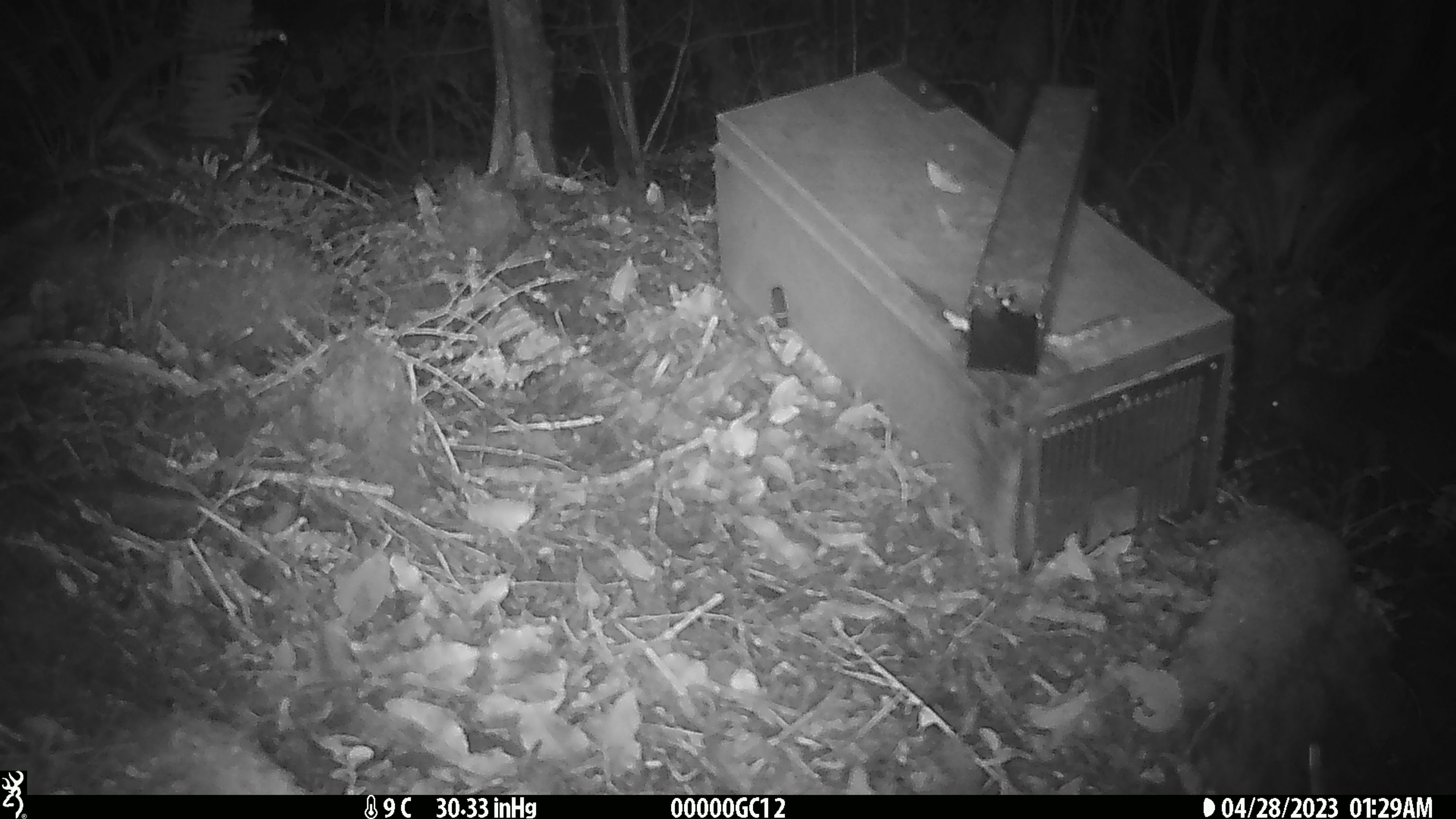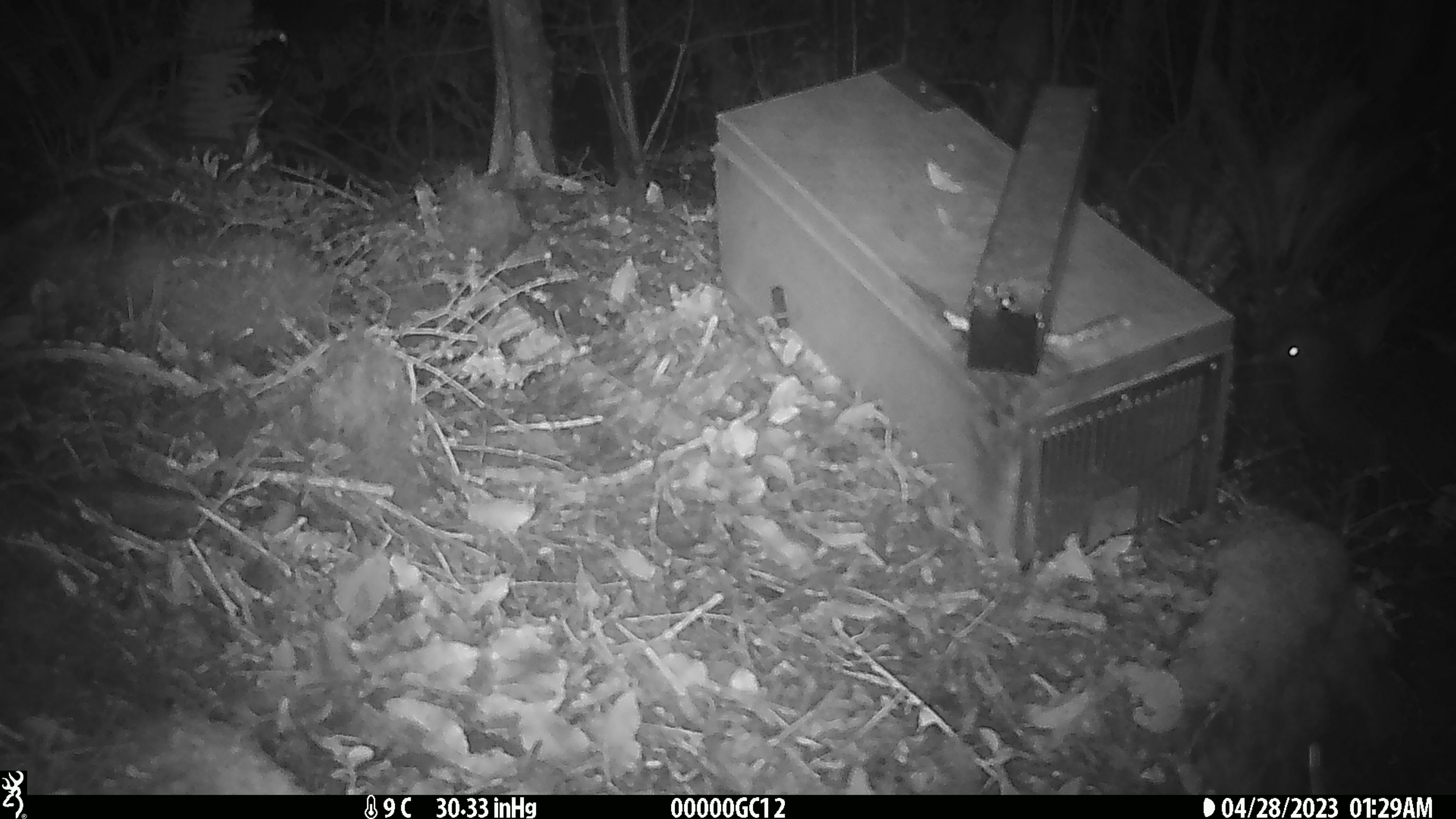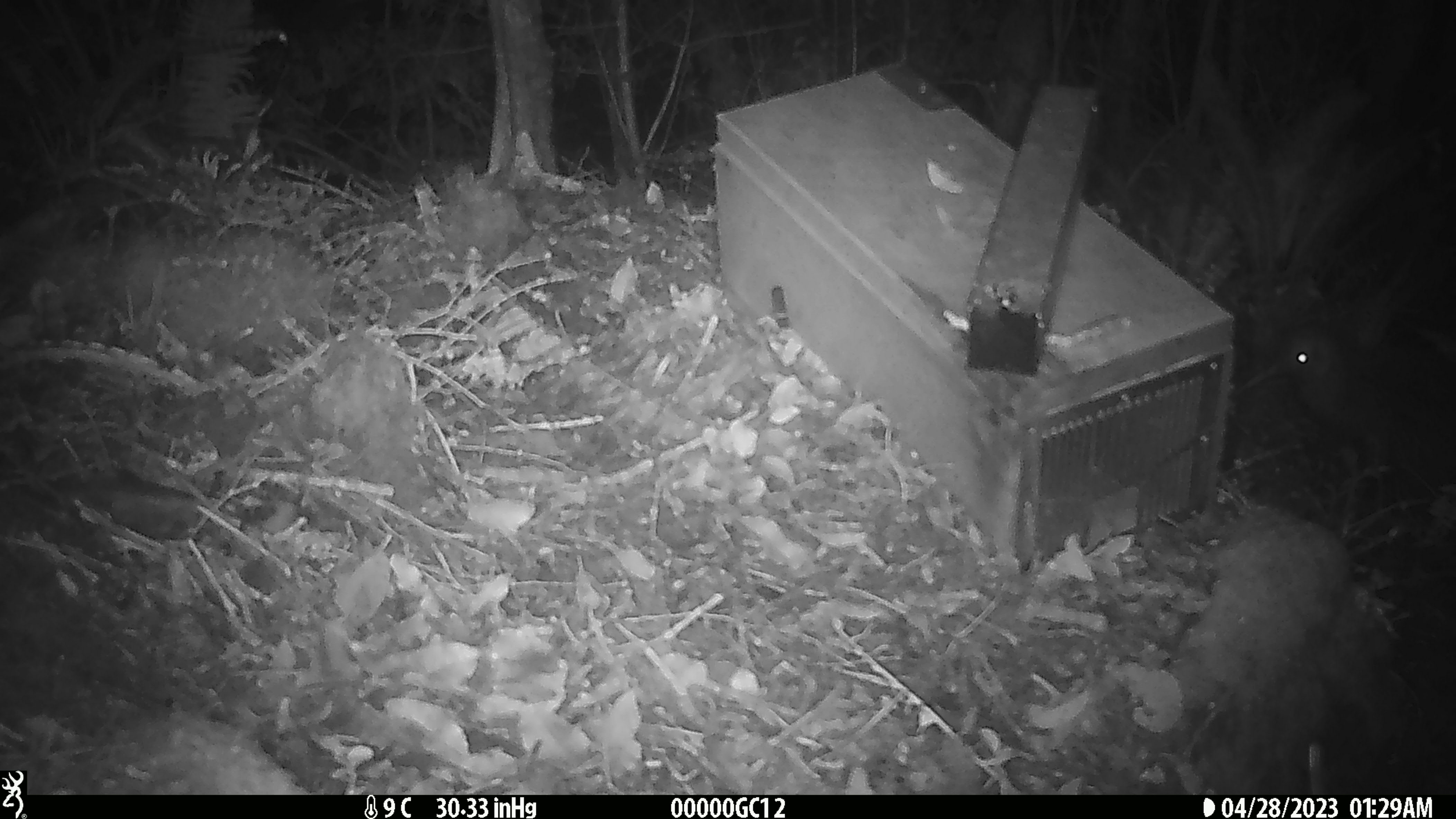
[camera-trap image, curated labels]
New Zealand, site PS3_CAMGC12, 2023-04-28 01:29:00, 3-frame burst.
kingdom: Animalia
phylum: Chordata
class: Aves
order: Apterygiformes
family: Apterygidae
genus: Apteryx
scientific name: Apteryx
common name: kiwi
Kiwi (Apteryx).